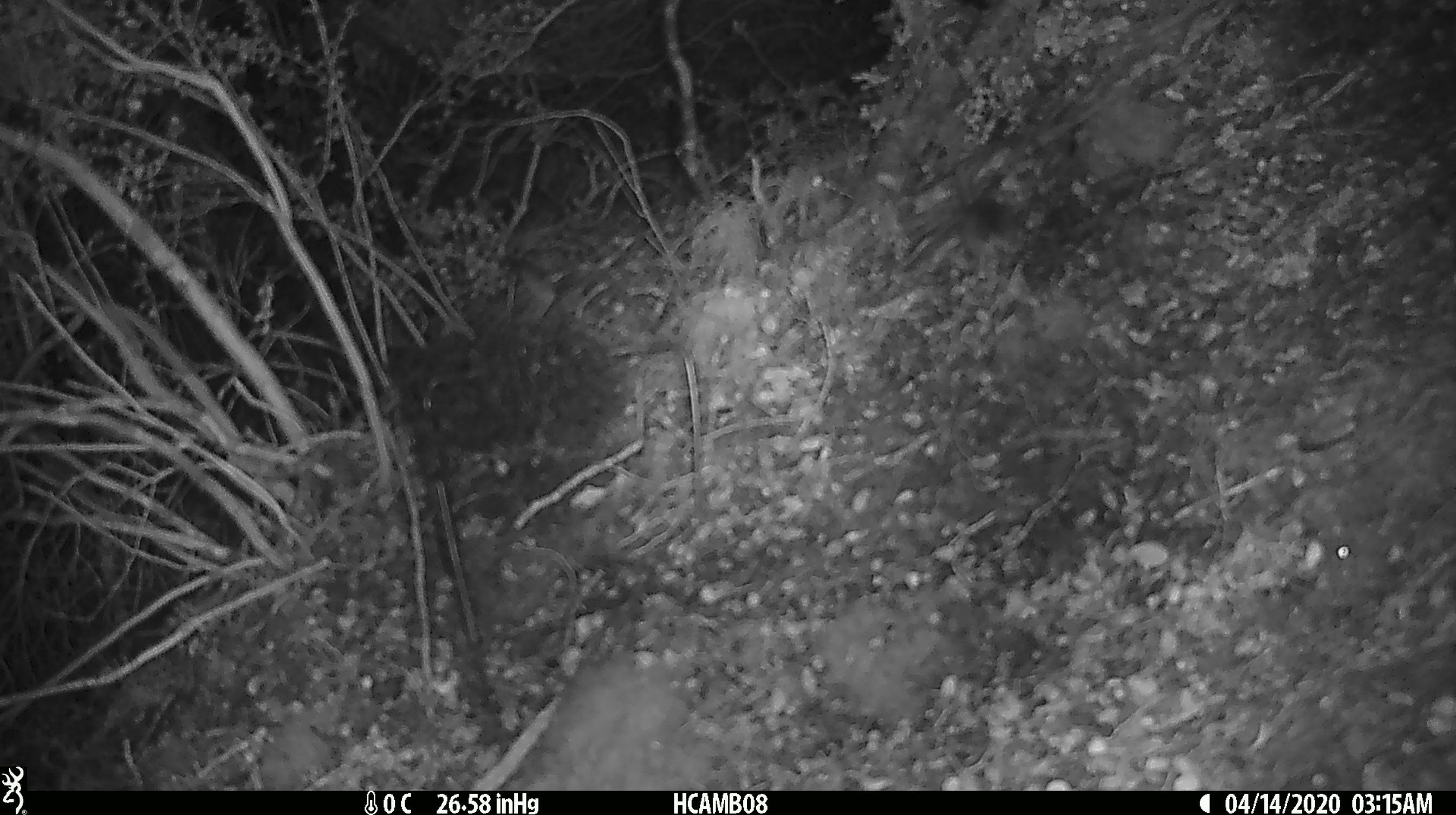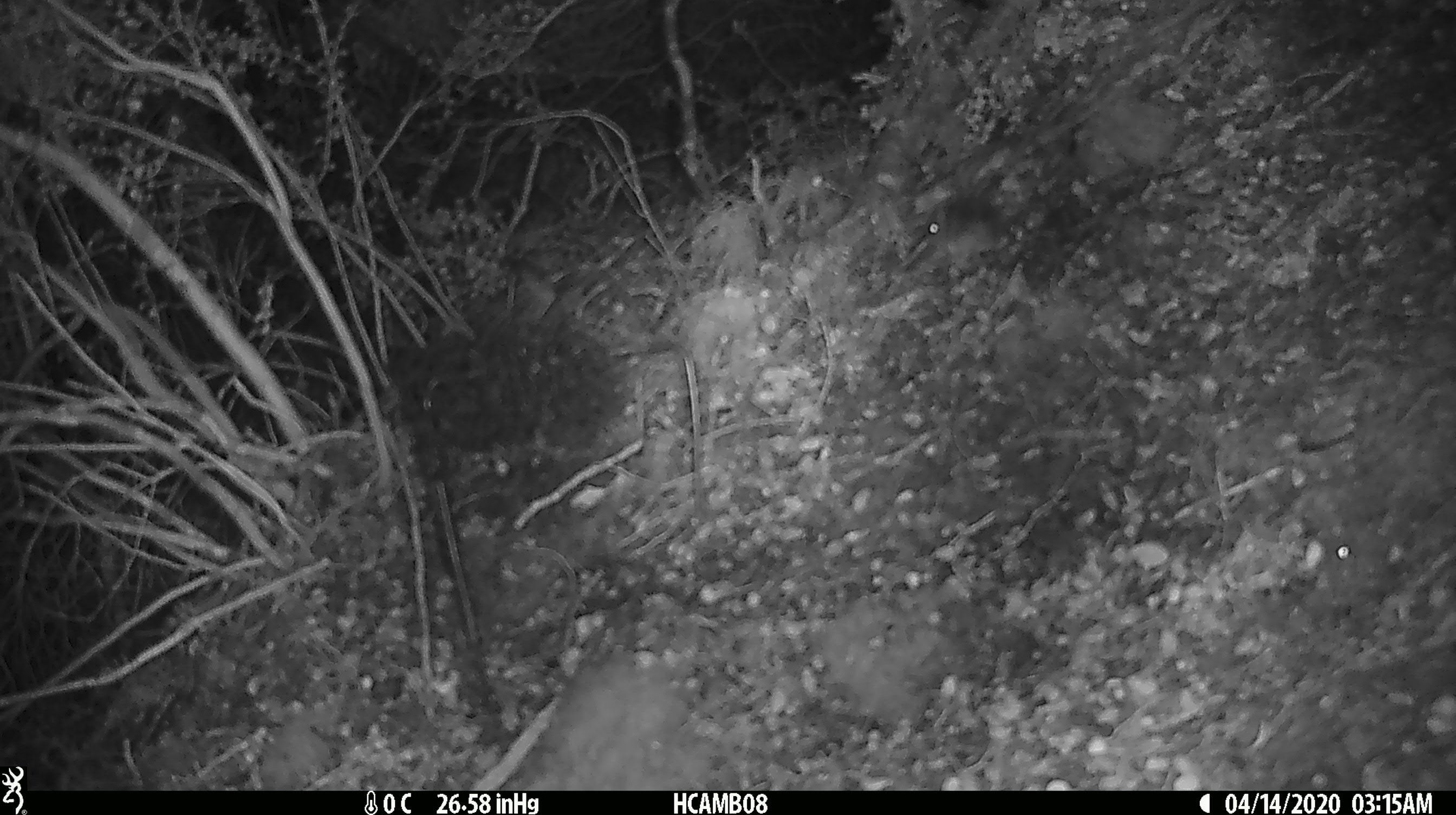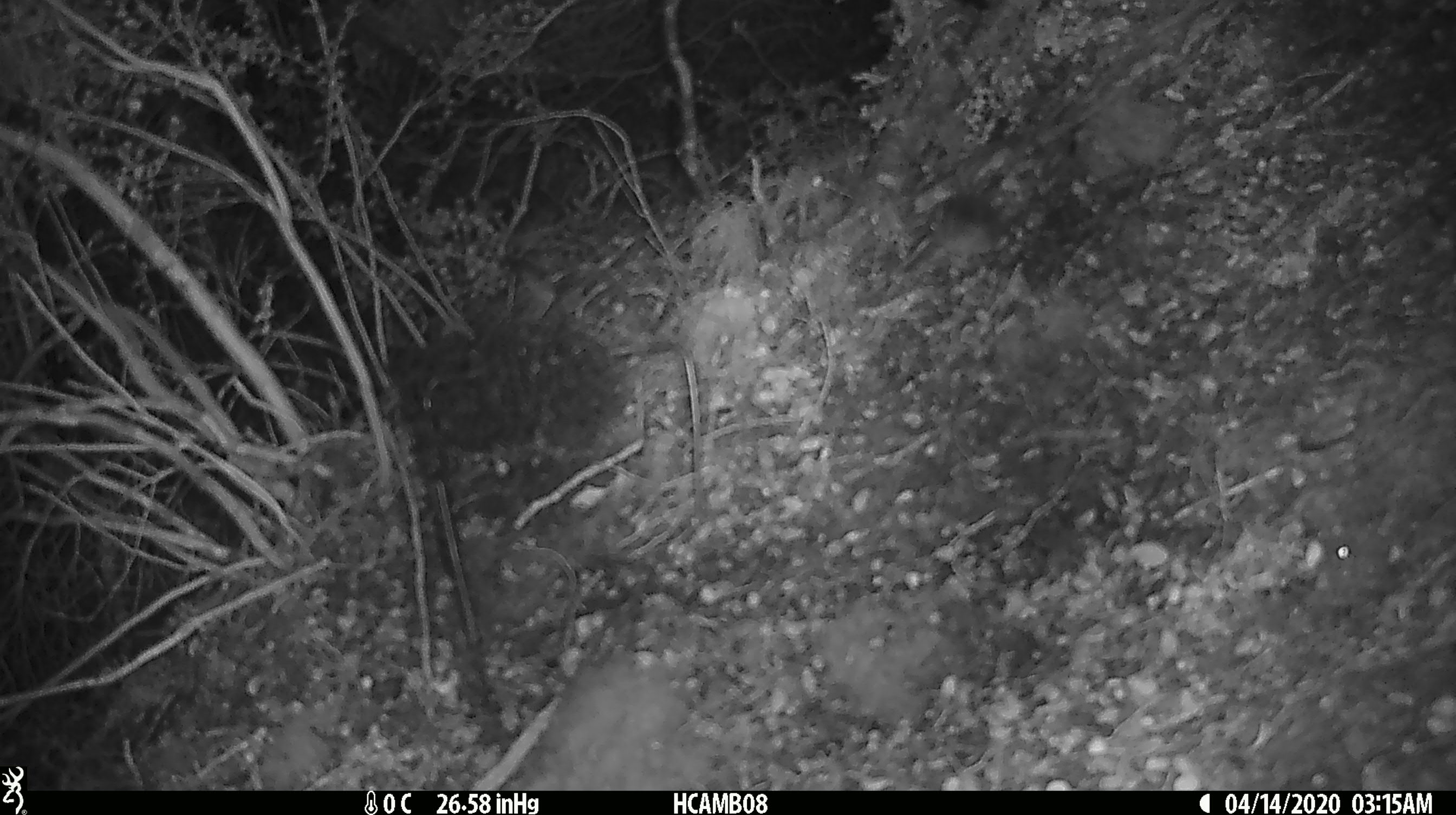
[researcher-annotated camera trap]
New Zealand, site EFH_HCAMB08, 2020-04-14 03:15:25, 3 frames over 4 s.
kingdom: Animalia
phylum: Chordata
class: Mammalia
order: Rodentia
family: Muridae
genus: Mus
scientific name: Mus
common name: mouse